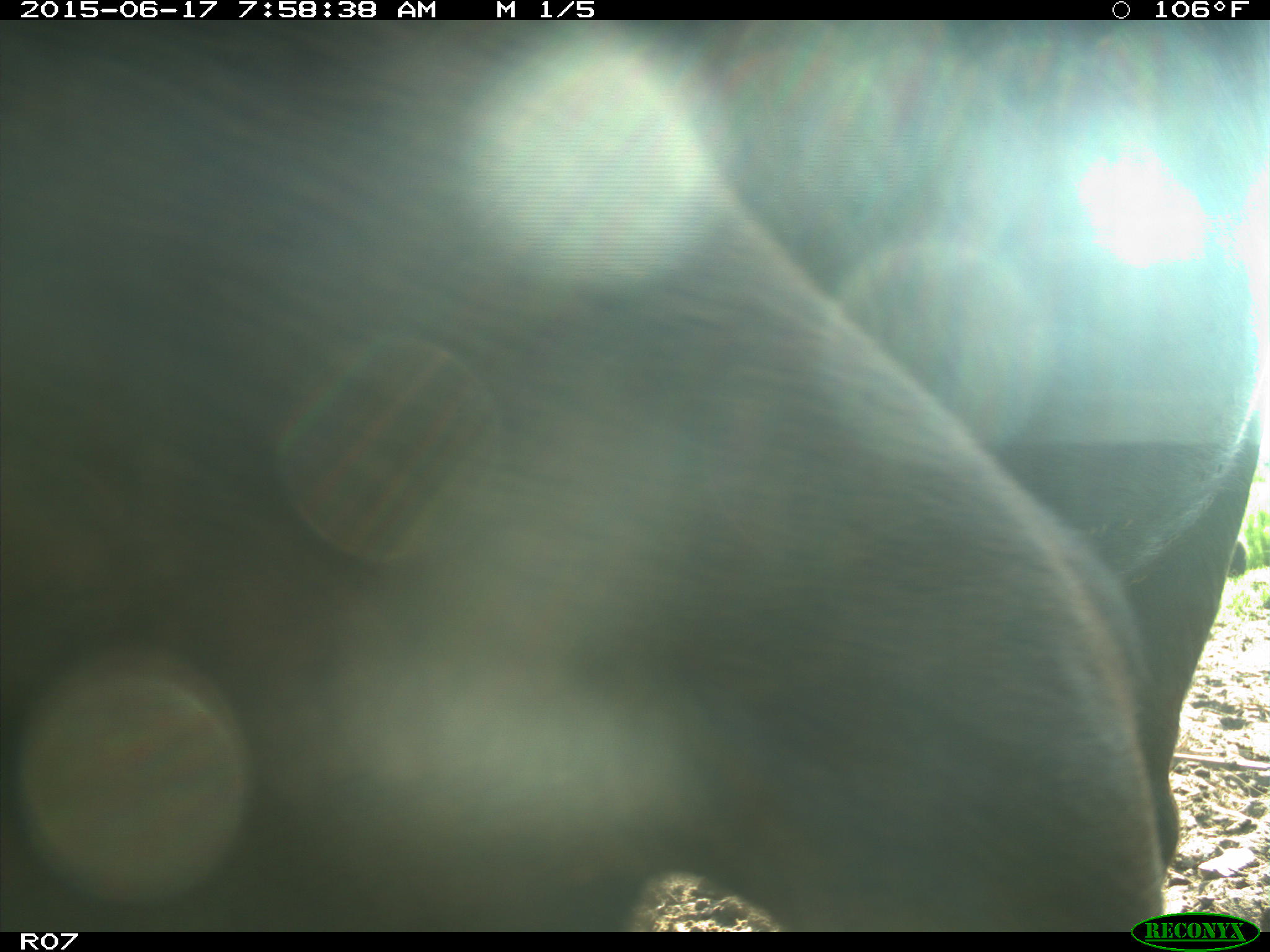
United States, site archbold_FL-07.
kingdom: Animalia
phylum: Chordata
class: Mammalia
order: Artiodactyla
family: Bovidae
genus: Bos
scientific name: Bos taurus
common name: domestic cow